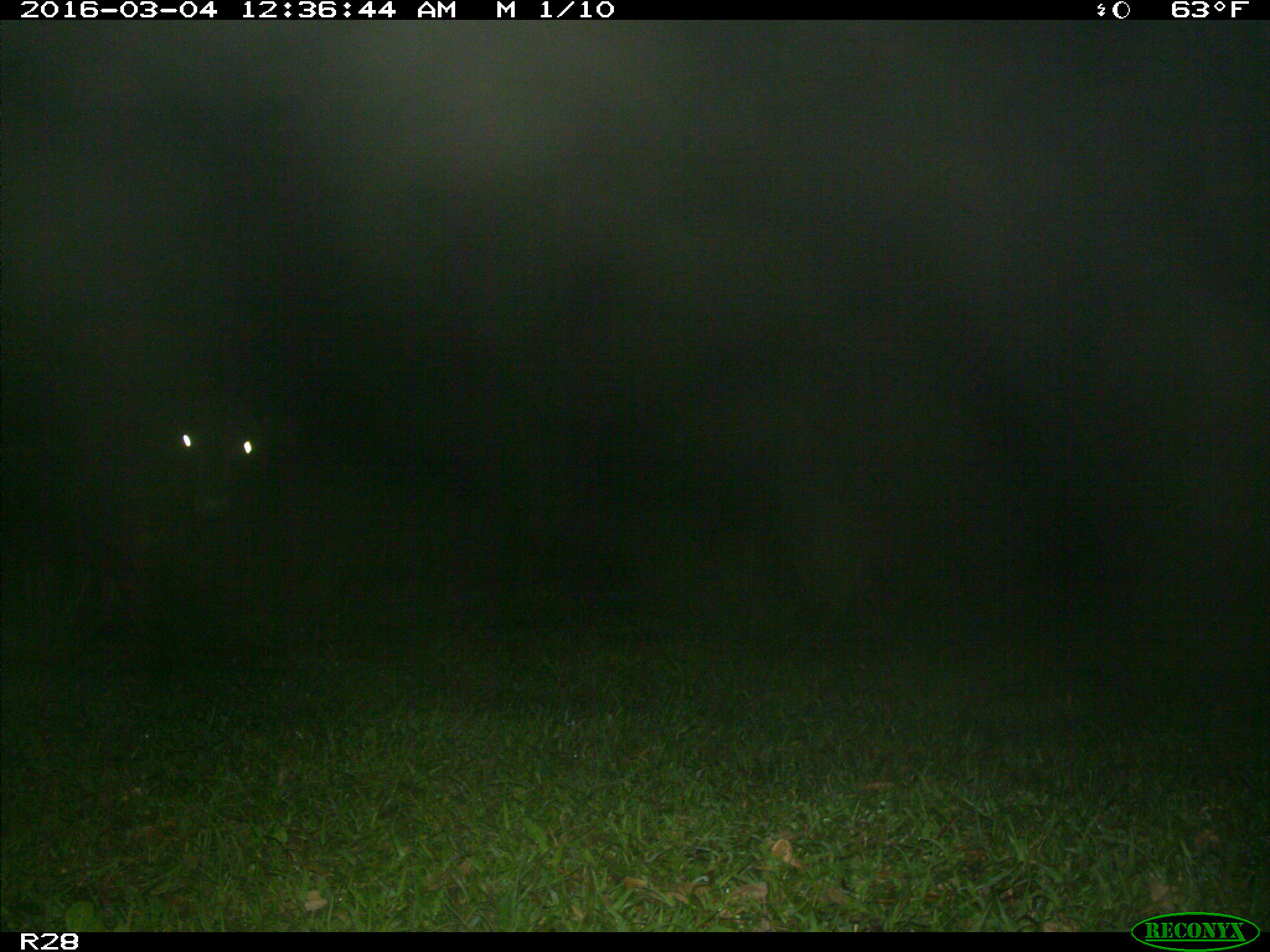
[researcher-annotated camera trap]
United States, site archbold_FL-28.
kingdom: Animalia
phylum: Chordata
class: Mammalia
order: Artiodactyla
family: Bovidae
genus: Bos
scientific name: Bos taurus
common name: domestic cow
Bos taurus (domestic cow).